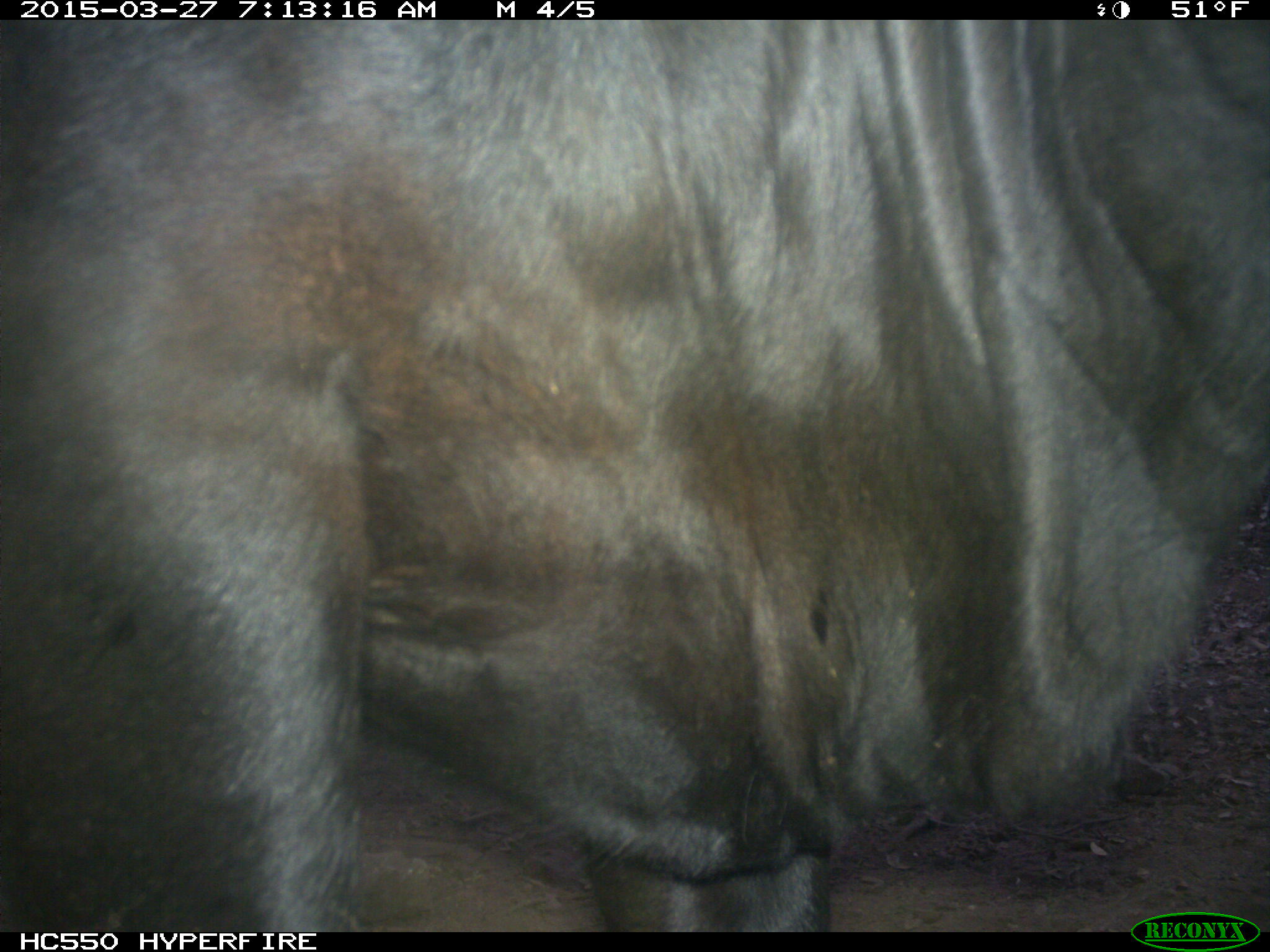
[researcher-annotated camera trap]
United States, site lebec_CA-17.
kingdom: Animalia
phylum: Chordata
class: Mammalia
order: Artiodactyla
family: Bovidae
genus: Bos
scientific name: Bos taurus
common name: domestic cow